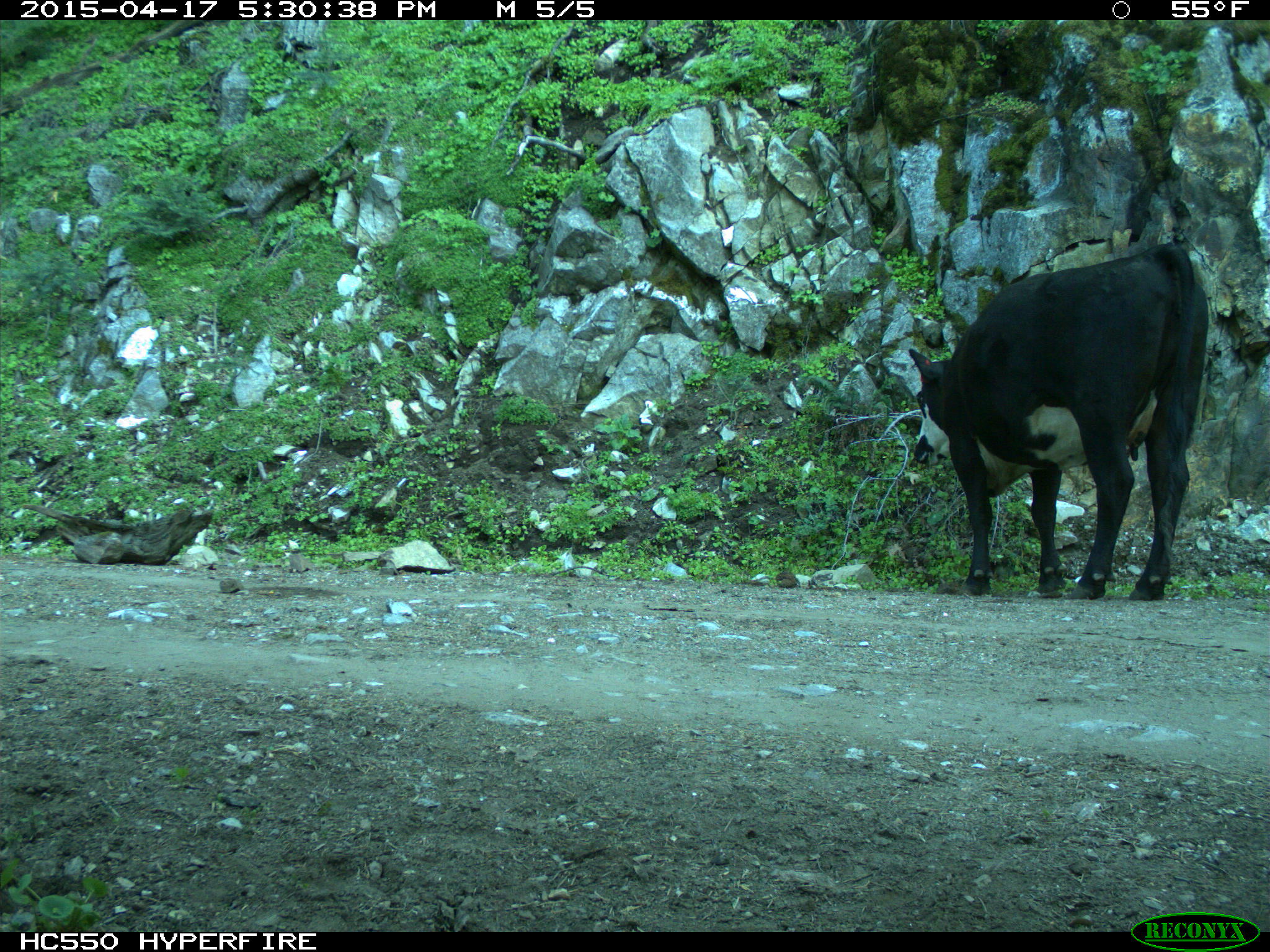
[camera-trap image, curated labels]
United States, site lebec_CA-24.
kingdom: Animalia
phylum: Chordata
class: Mammalia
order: Artiodactyla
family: Bovidae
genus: Bos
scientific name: Bos taurus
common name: domestic cow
Bos taurus (domestic cow).